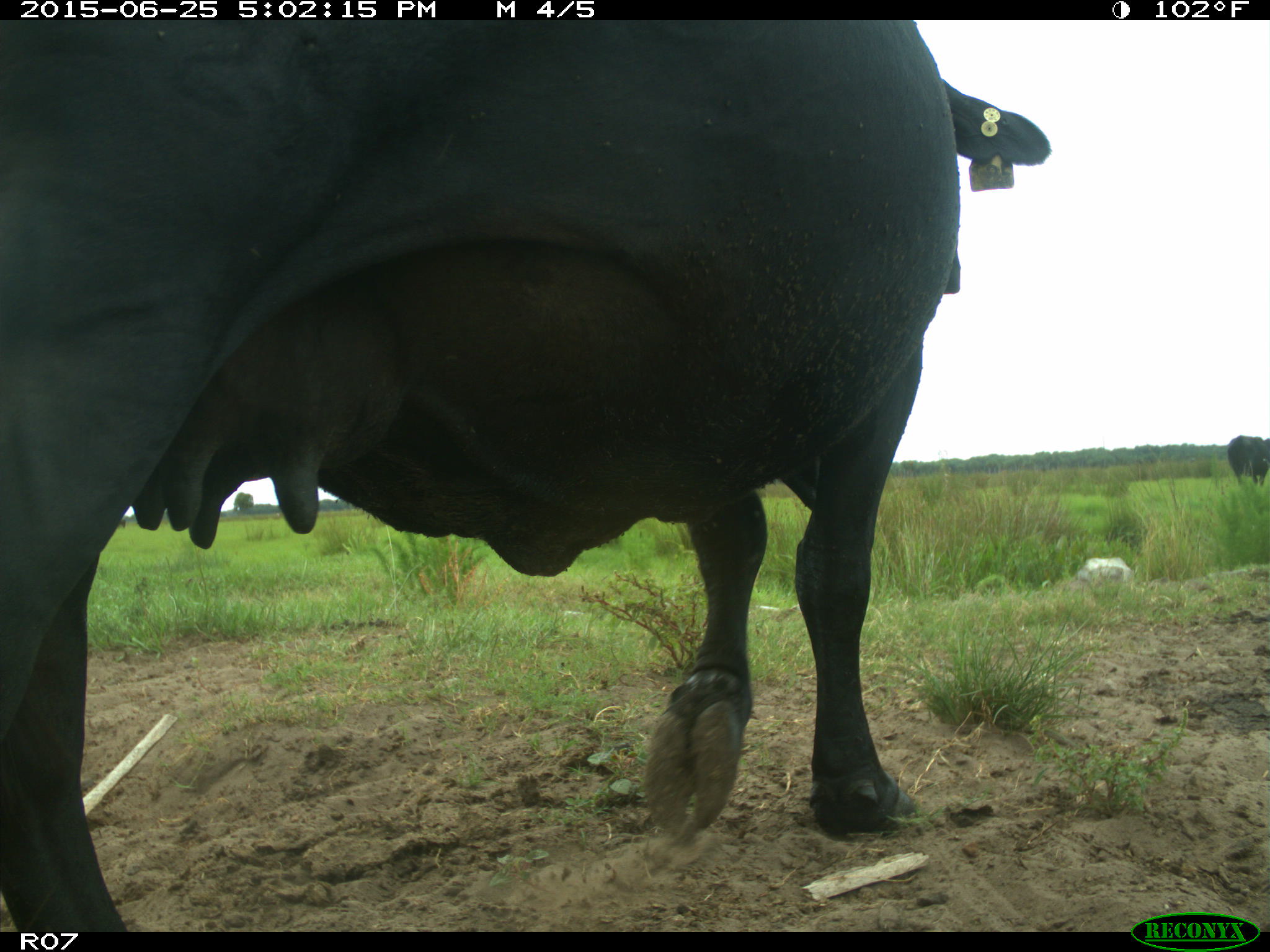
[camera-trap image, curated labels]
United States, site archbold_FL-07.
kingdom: Animalia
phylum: Chordata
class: Mammalia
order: Artiodactyla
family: Bovidae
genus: Bos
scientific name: Bos taurus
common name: domestic cow